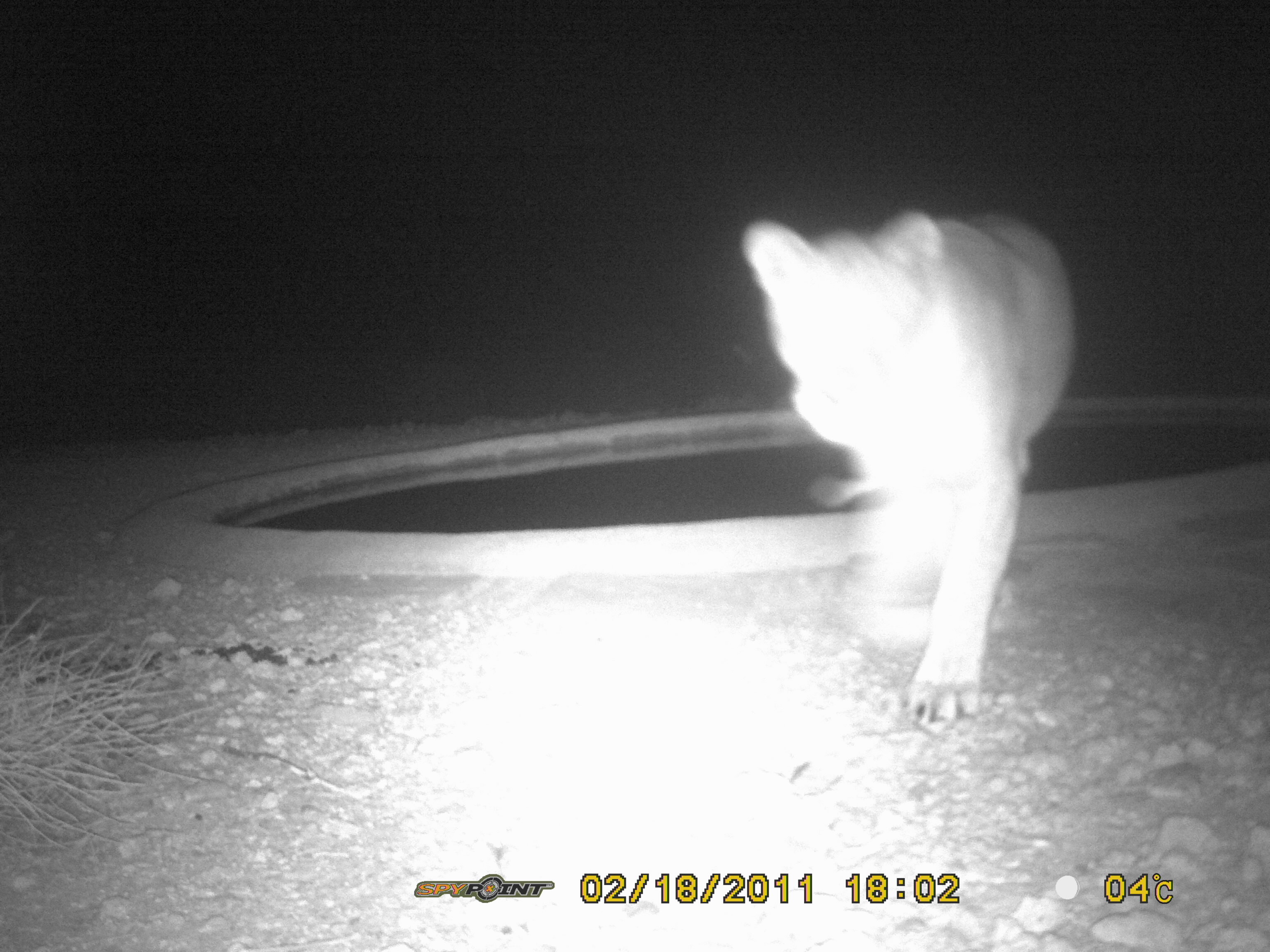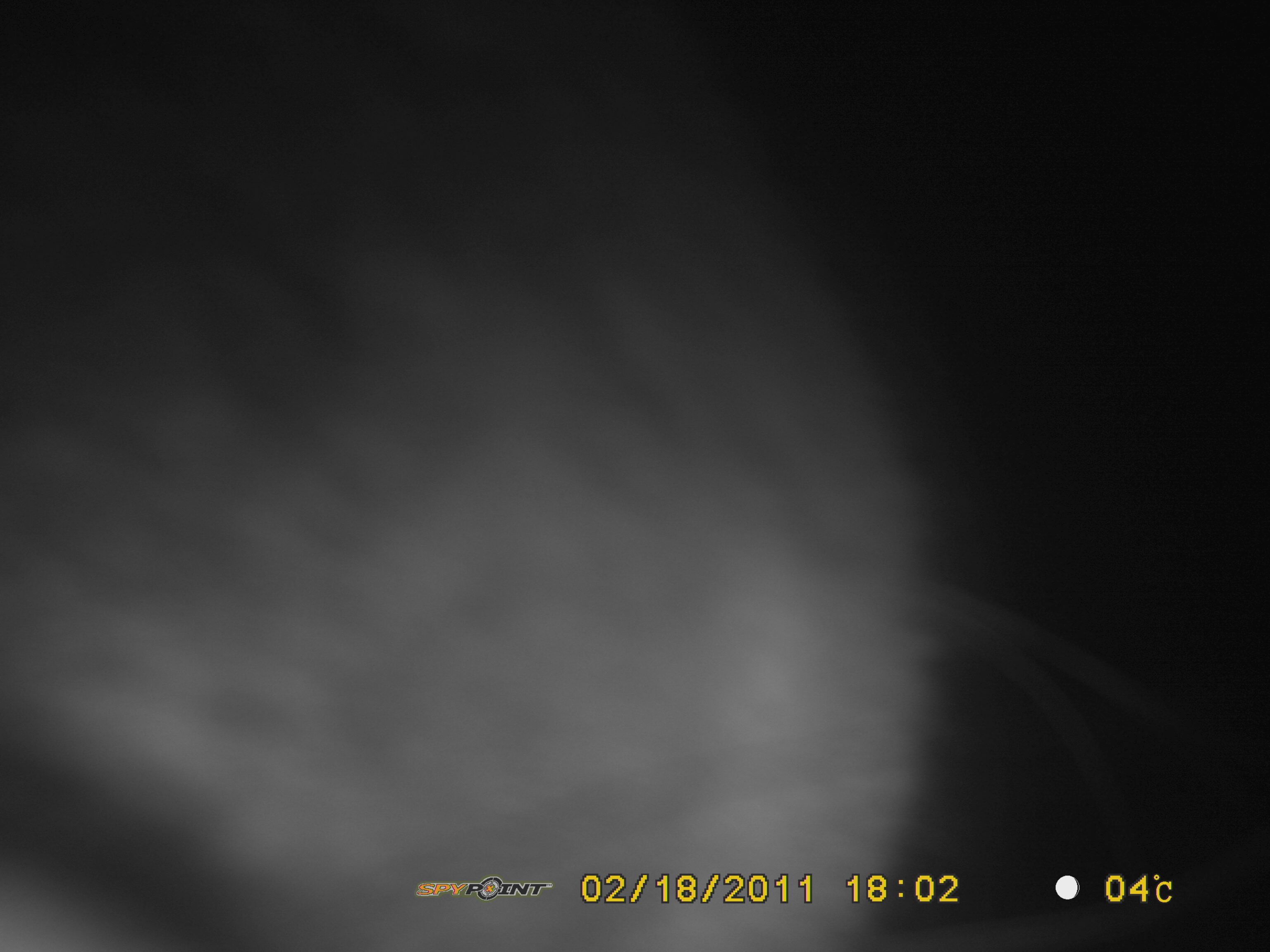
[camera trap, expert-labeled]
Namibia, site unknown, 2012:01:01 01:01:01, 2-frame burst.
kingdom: Animalia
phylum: Chordata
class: Mammalia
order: Carnivora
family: Felidae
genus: Panthera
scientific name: Panthera leo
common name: lion